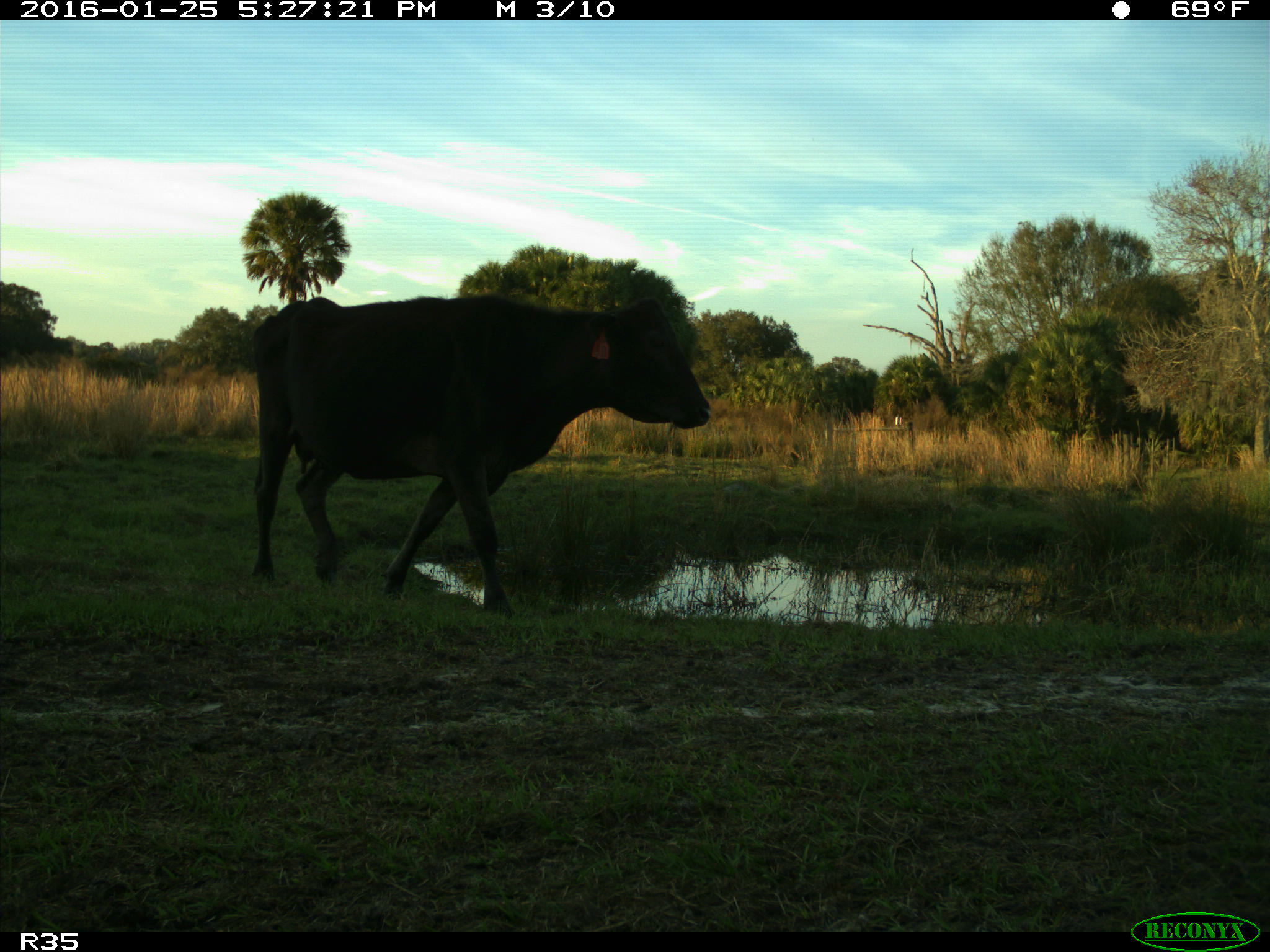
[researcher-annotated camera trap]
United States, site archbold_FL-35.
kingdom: Animalia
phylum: Chordata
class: Mammalia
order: Artiodactyla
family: Bovidae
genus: Bos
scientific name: Bos taurus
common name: domestic cow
Bos taurus (domestic cow).